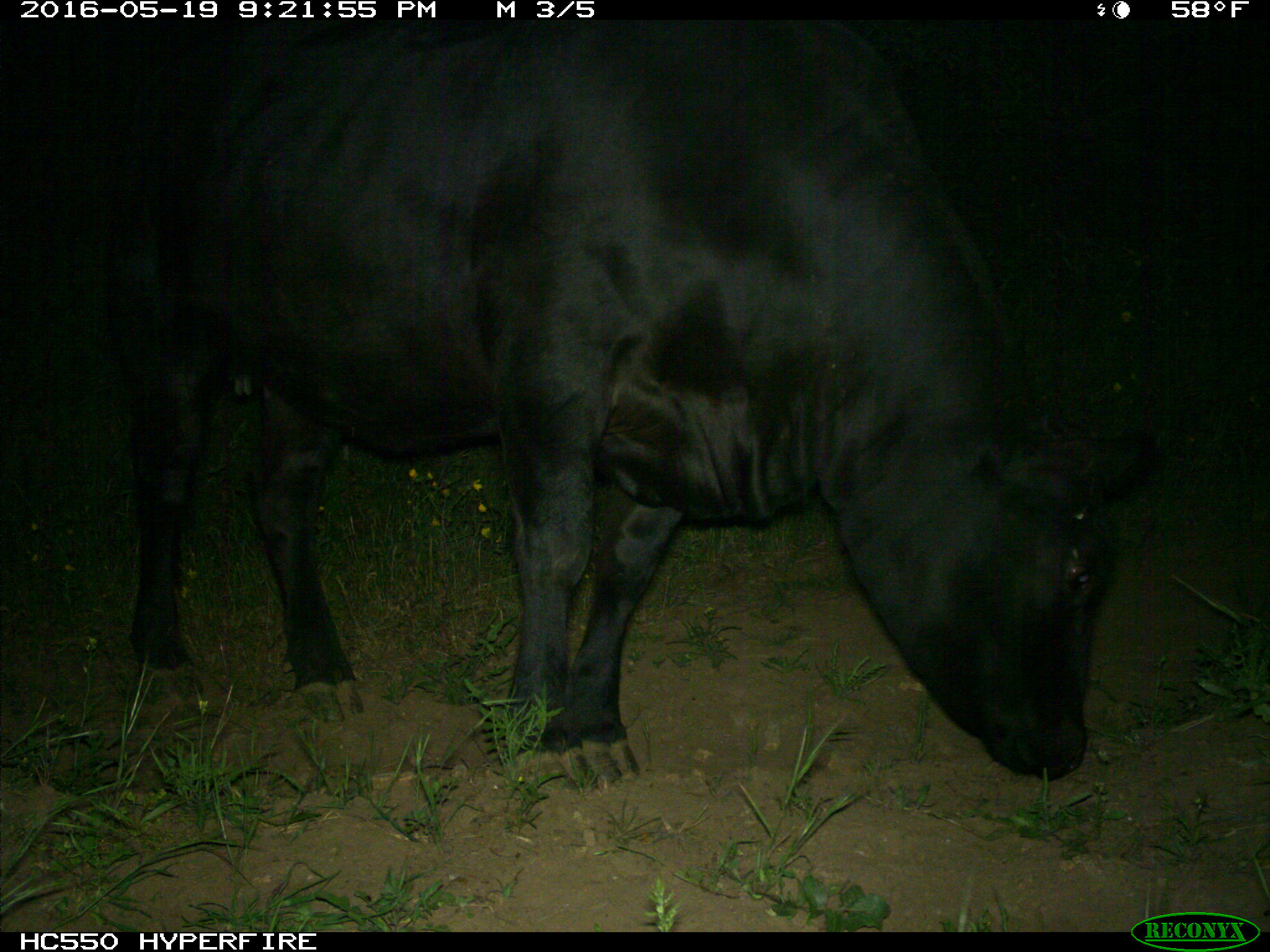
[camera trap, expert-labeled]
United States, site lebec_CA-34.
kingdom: Animalia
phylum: Chordata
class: Mammalia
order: Artiodactyla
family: Bovidae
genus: Bos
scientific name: Bos taurus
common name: domestic cow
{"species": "Bos taurus (domestic cow)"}